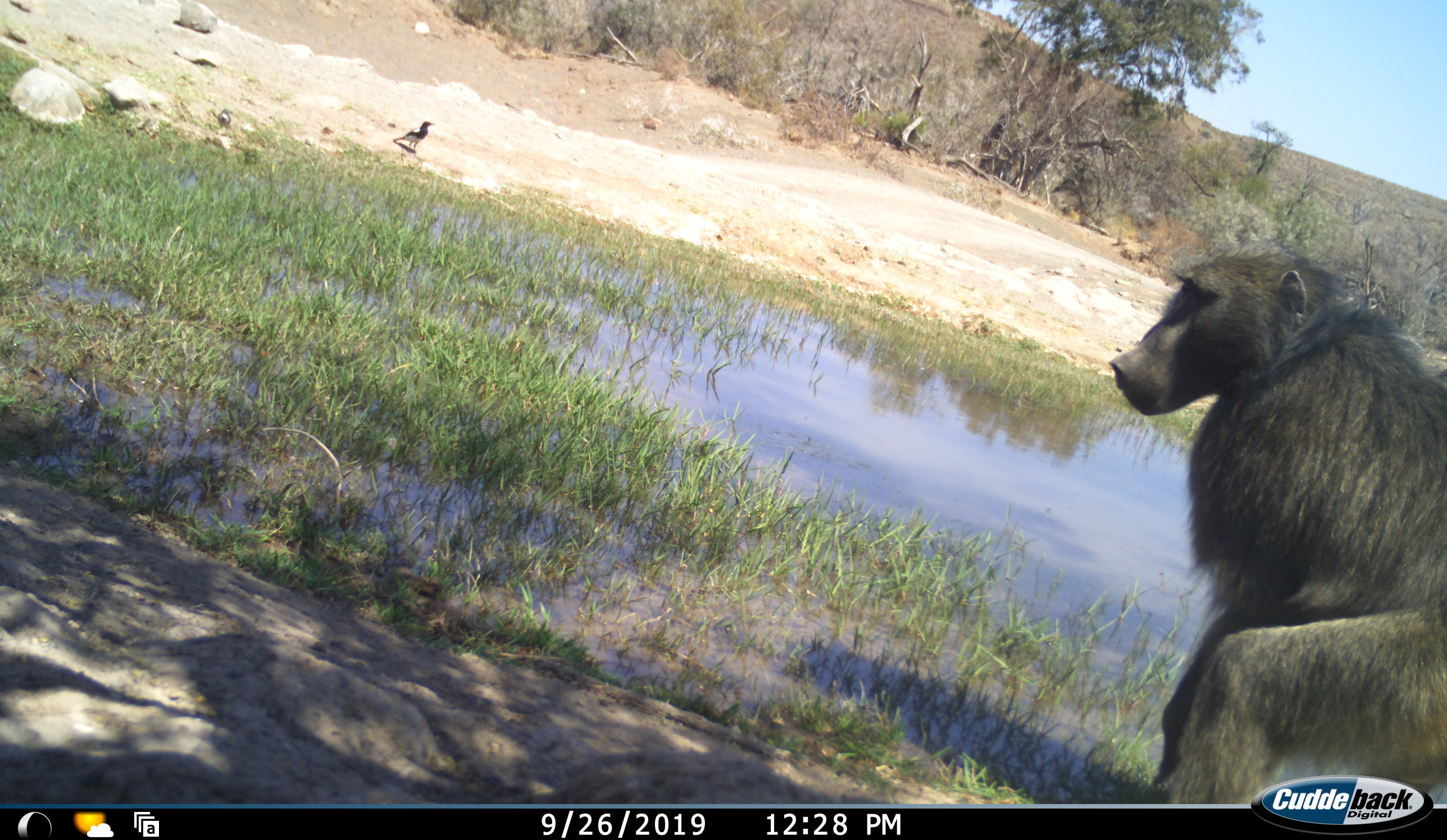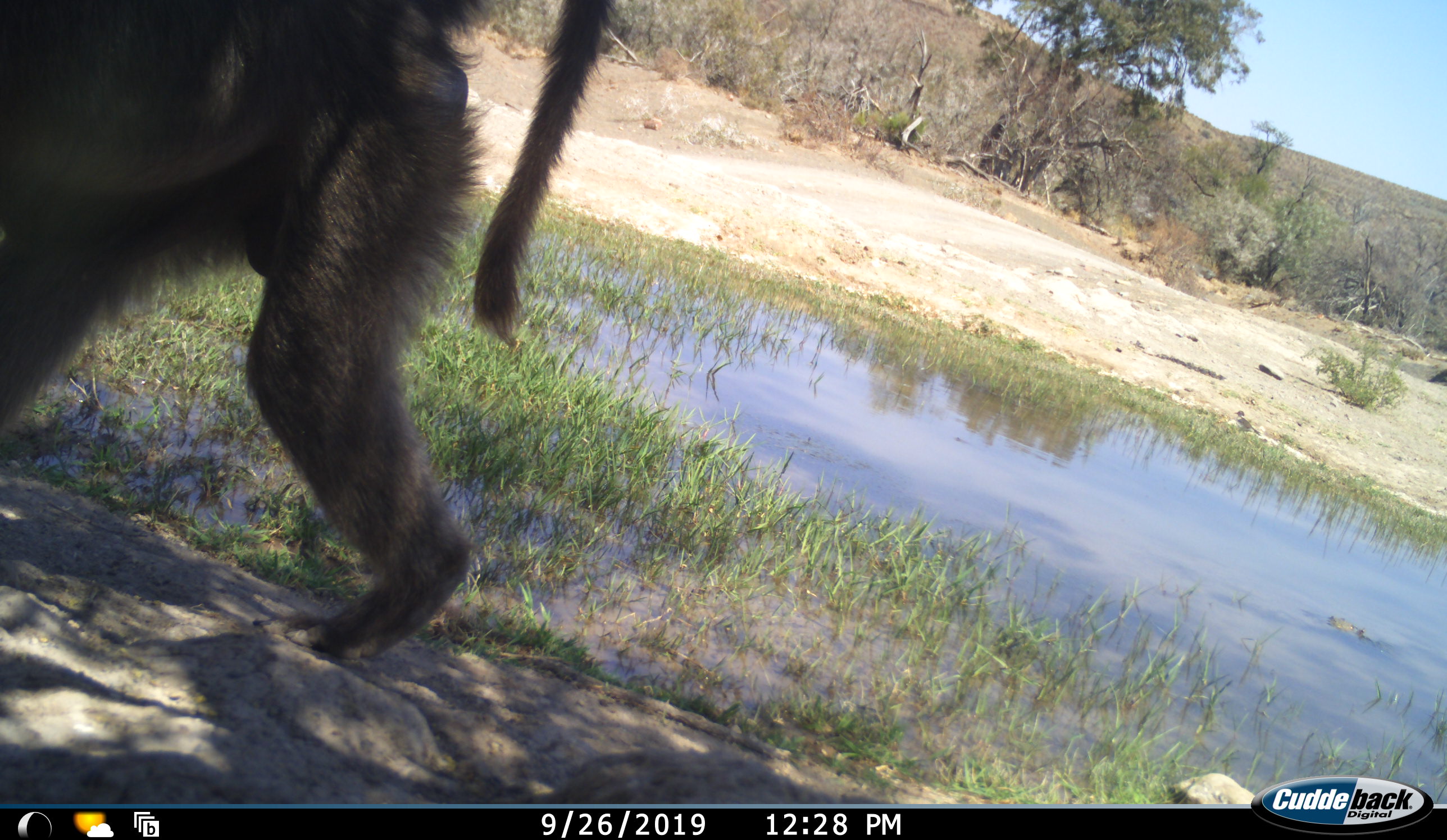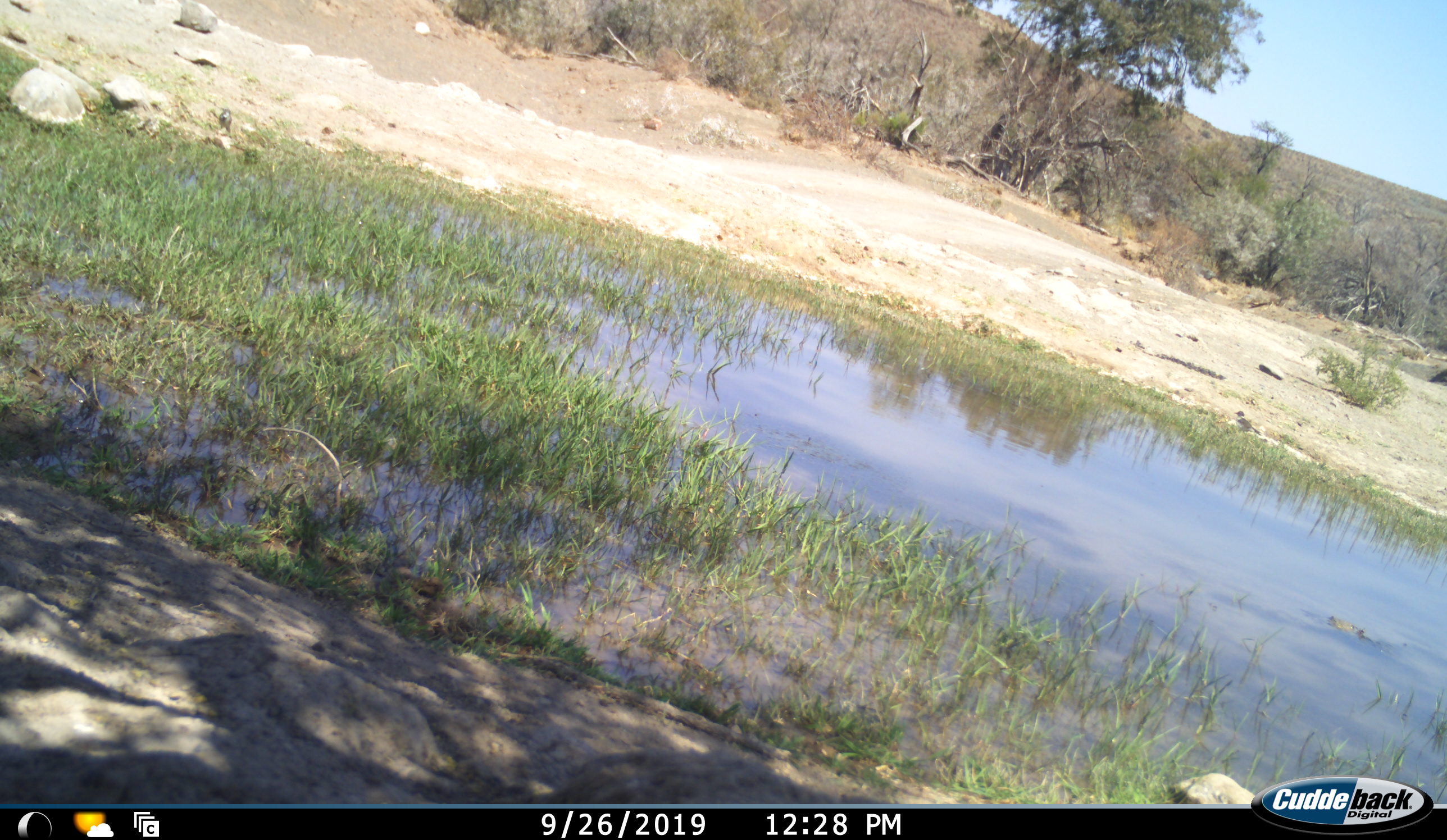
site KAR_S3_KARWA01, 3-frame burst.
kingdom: Animalia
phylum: Chordata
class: Mammalia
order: Primates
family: Cercopithecidae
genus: Papio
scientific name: Papio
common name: baboon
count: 1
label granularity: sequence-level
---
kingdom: Animalia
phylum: Chordata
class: Aves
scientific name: Aves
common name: bird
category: birdother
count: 1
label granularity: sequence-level